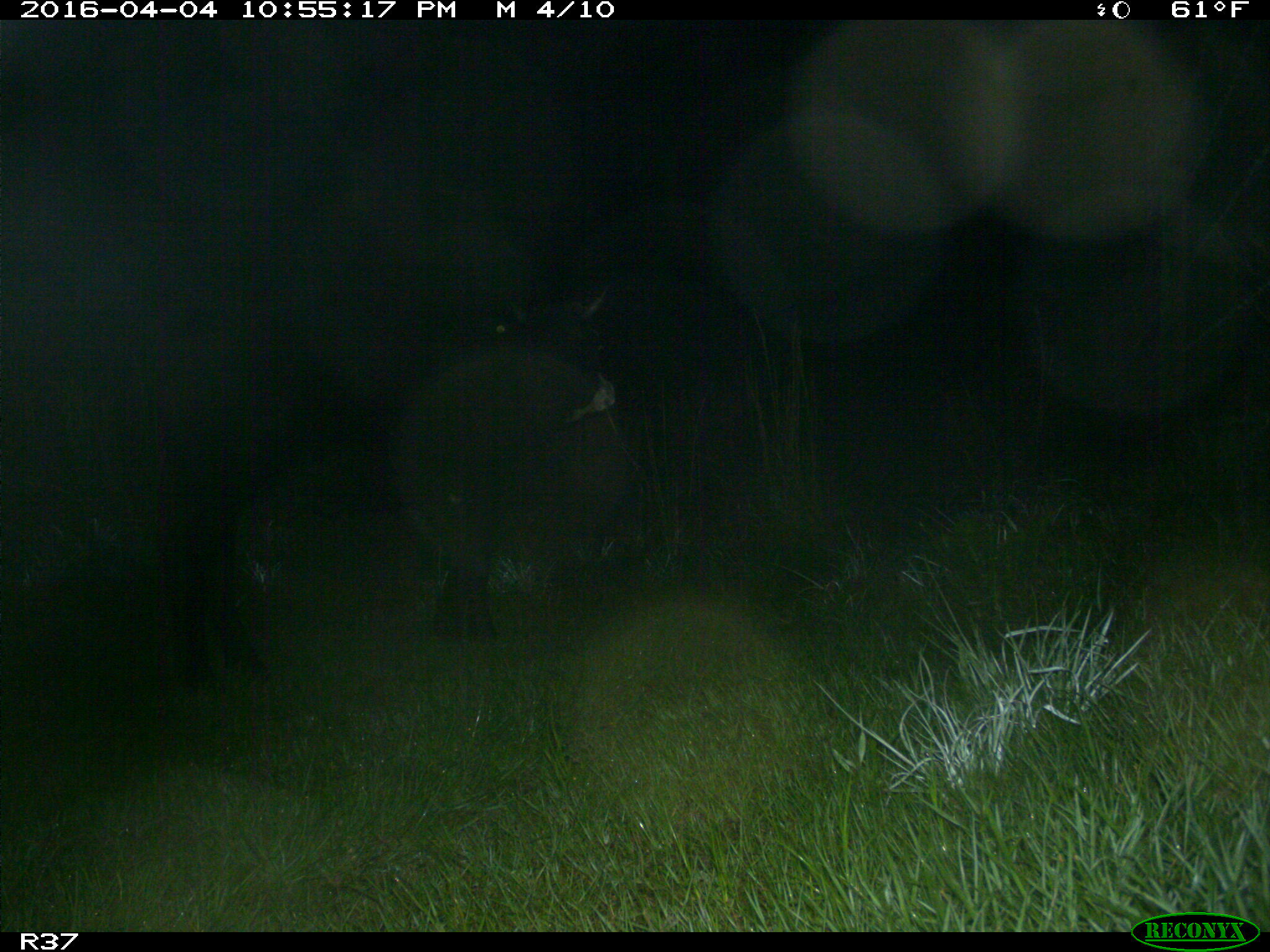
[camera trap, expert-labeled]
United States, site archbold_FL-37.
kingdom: Animalia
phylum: Chordata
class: Mammalia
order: Artiodactyla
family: Bovidae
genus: Bos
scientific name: Bos taurus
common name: domestic cow